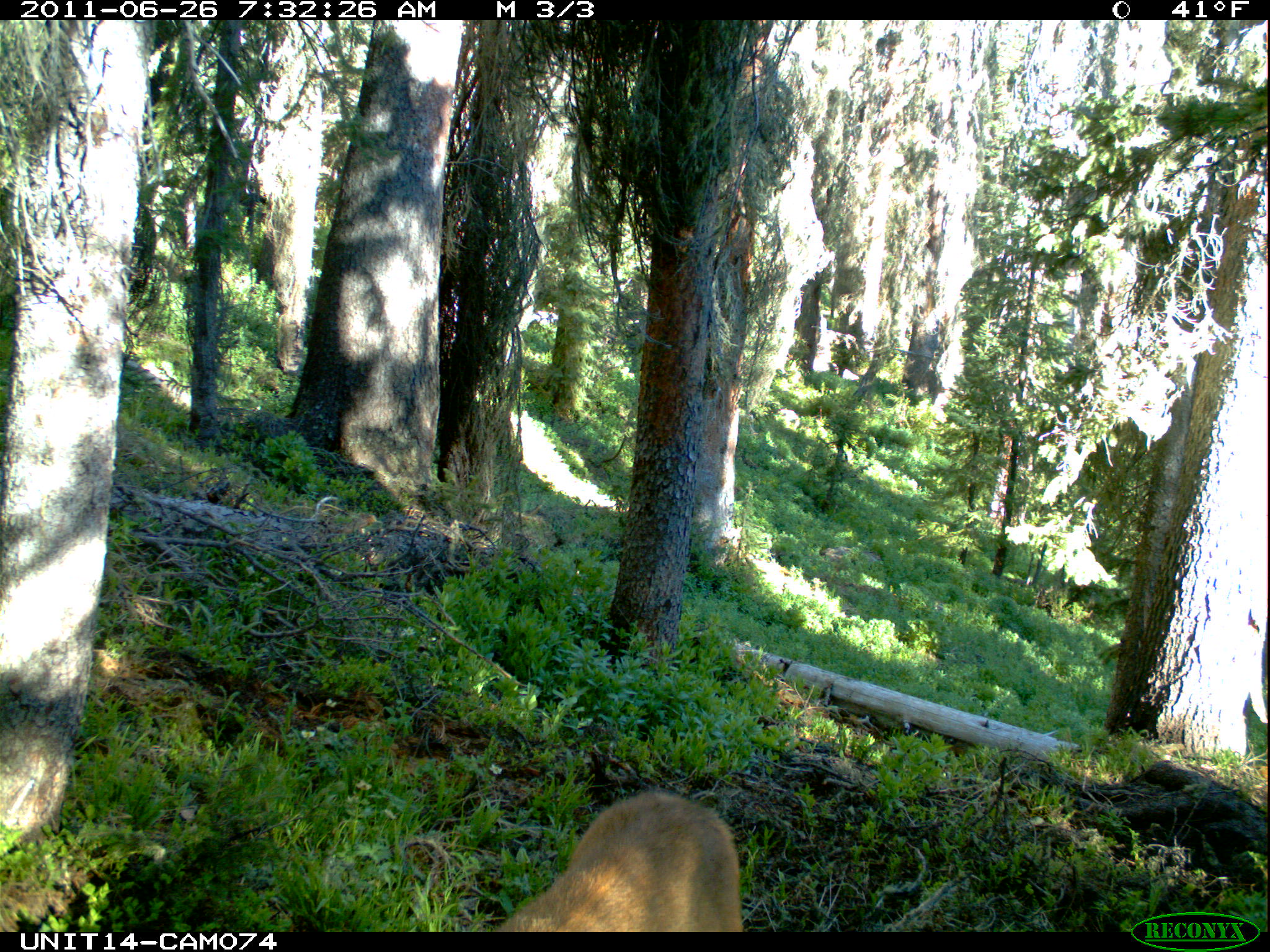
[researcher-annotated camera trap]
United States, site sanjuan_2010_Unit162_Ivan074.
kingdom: Animalia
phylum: Chordata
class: Mammalia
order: Artiodactyla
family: Cervidae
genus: Odocoileus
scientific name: Odocoileus hemionus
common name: mule deer